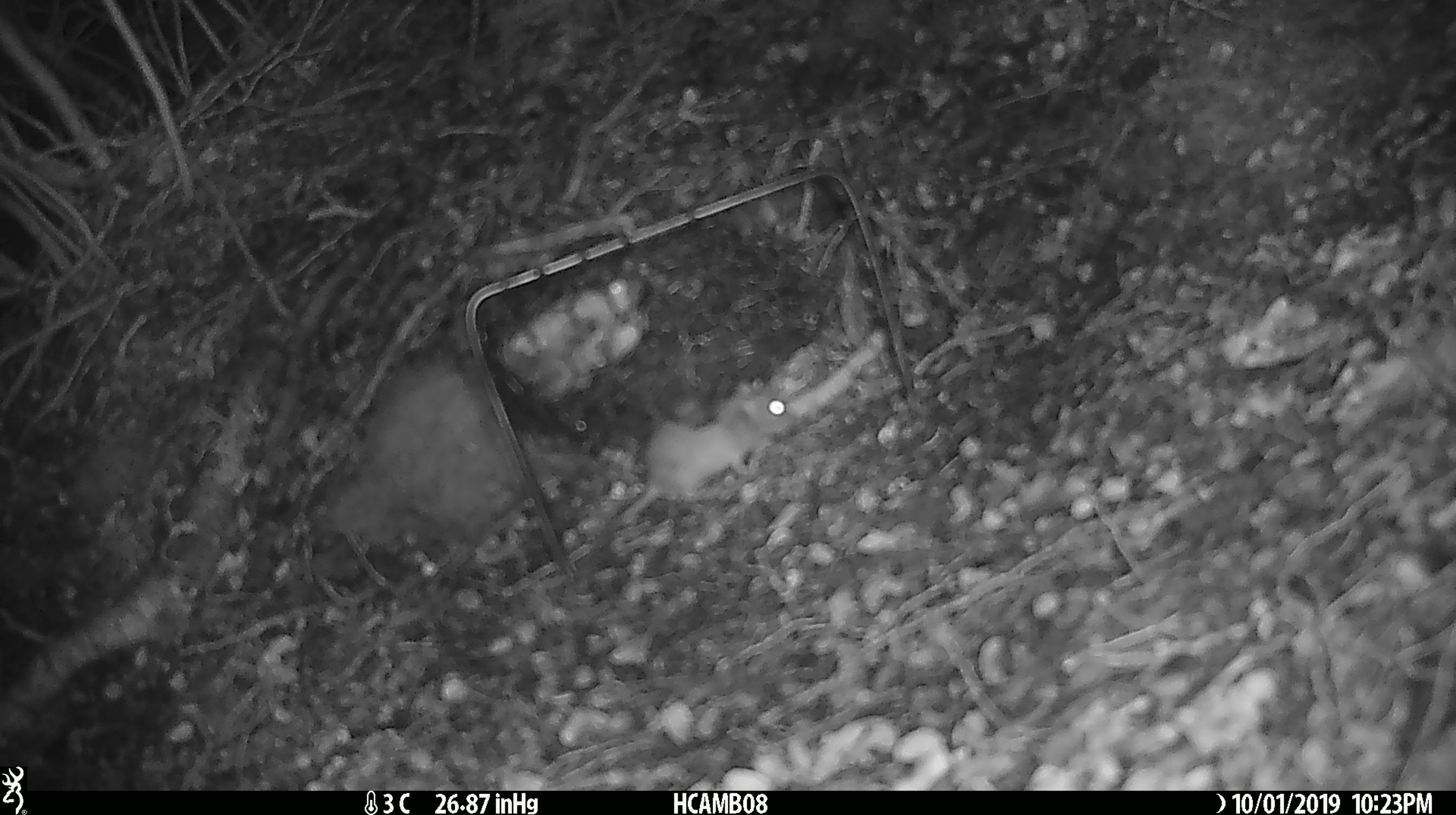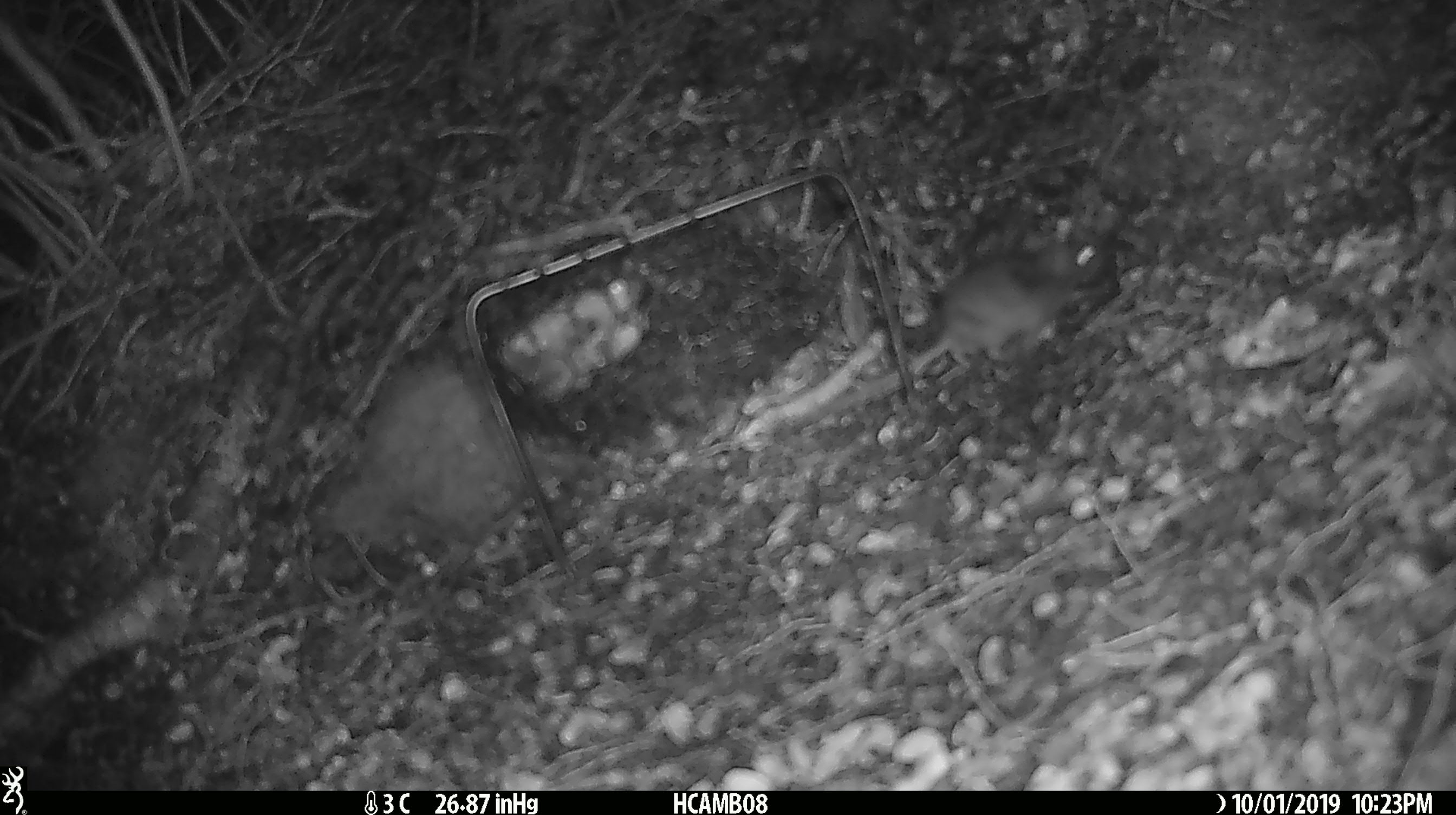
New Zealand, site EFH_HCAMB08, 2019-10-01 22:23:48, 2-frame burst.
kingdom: Animalia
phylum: Chordata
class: Mammalia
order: Rodentia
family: Muridae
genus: Mus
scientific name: Mus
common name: mouse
Mouse (Mus).